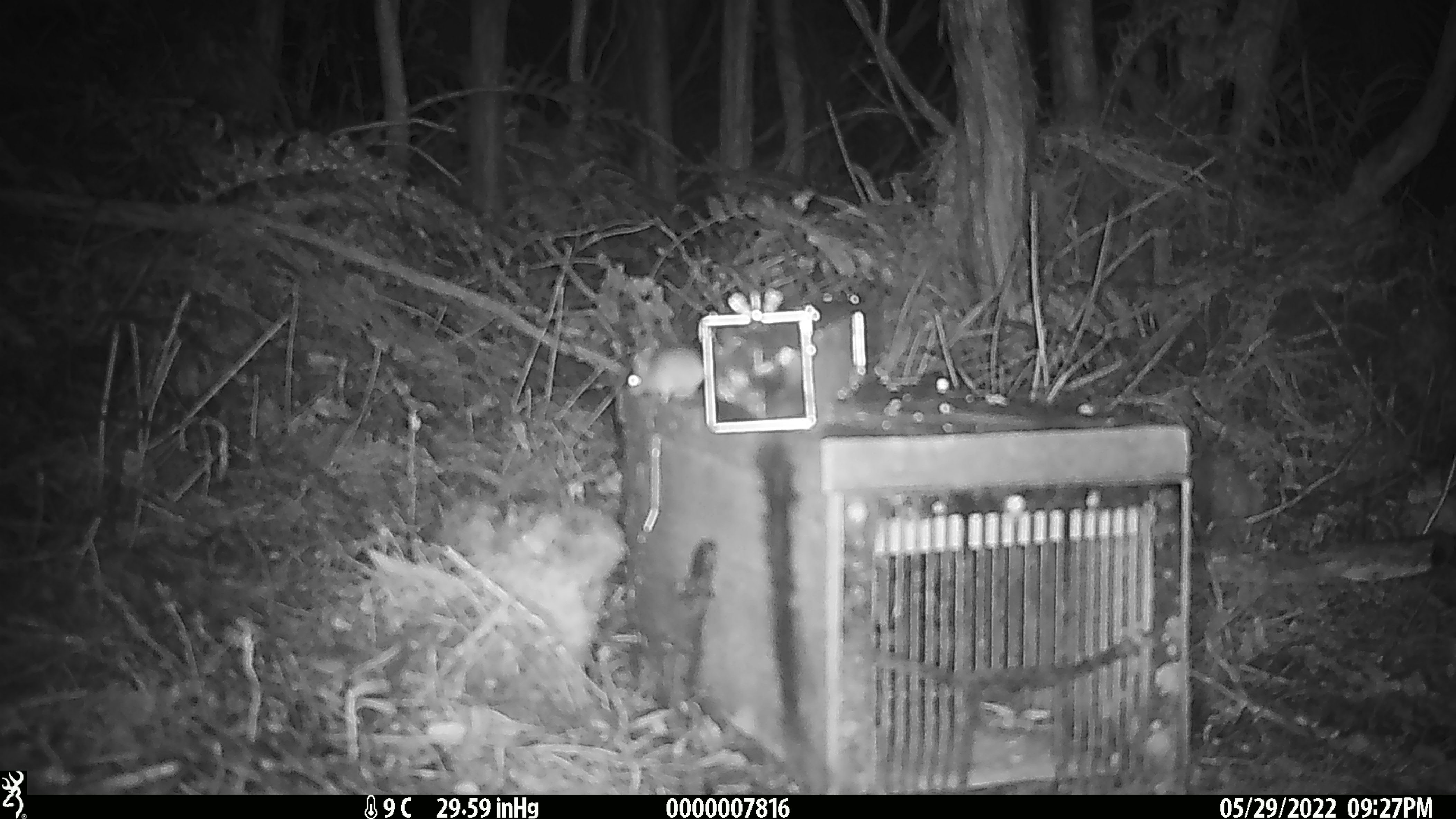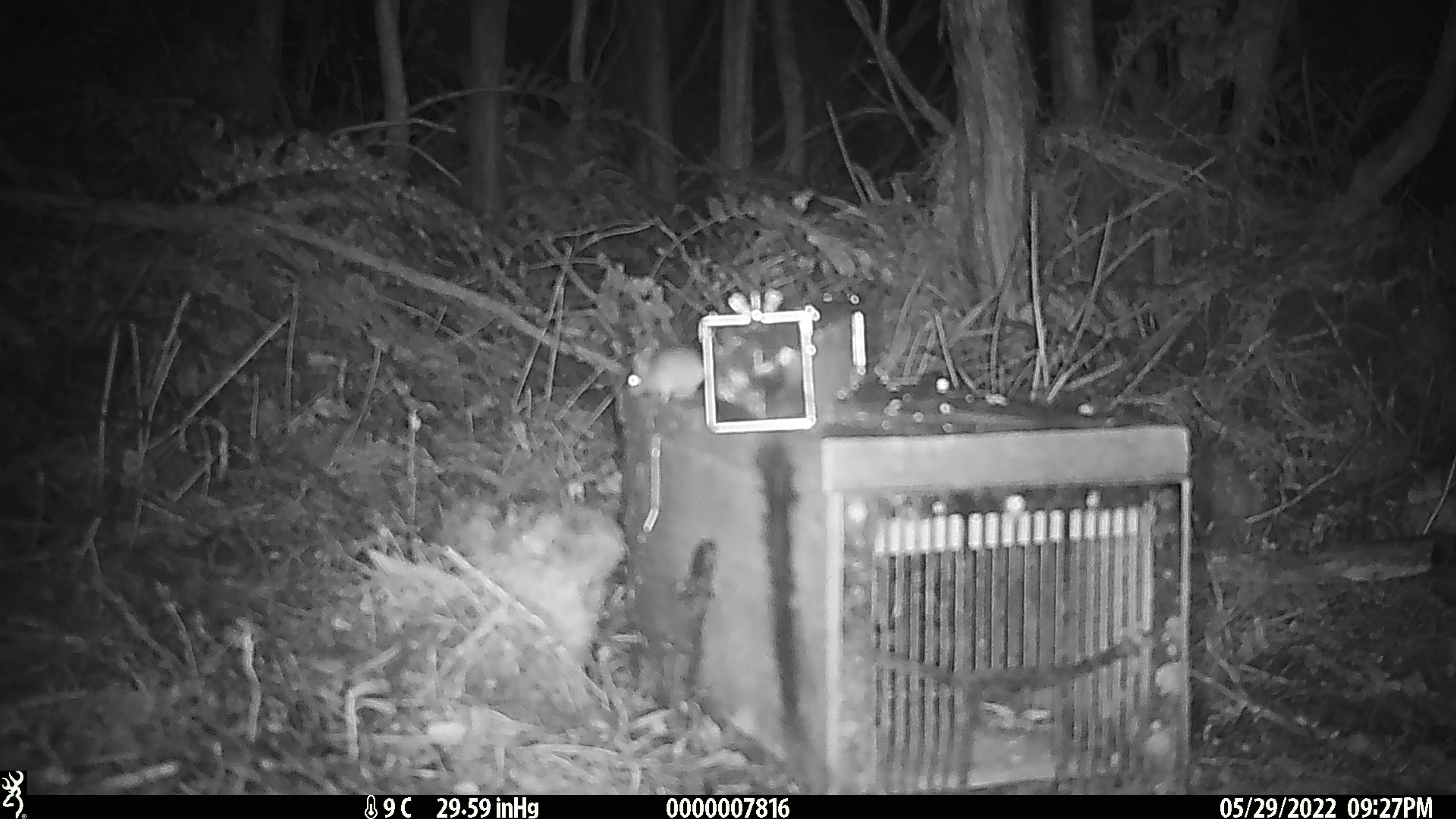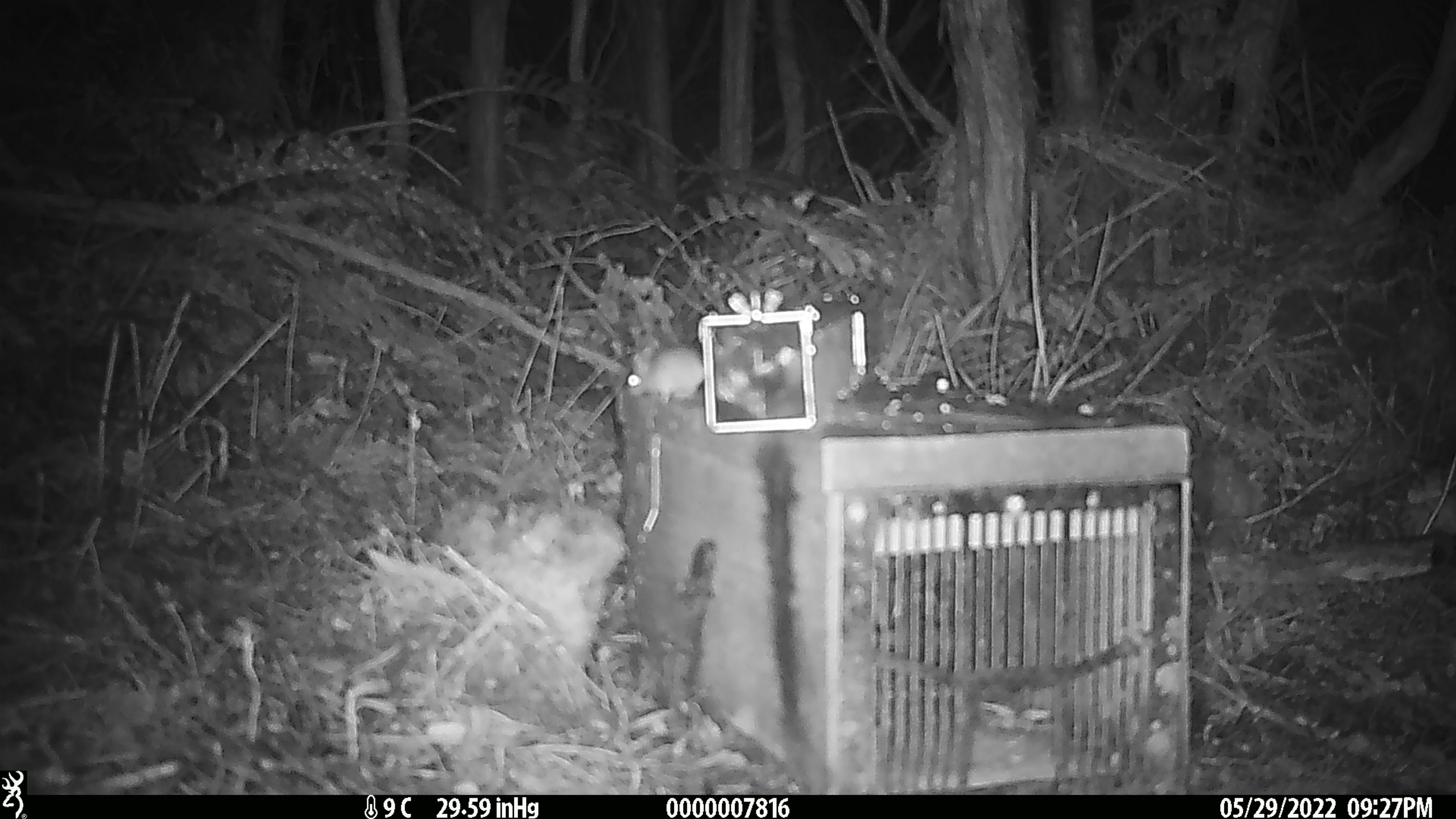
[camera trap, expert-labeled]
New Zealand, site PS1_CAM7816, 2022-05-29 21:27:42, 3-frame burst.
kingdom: Animalia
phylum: Chordata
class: Mammalia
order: Rodentia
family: Muridae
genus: Mus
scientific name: Mus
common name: mouse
Mouse (Mus).